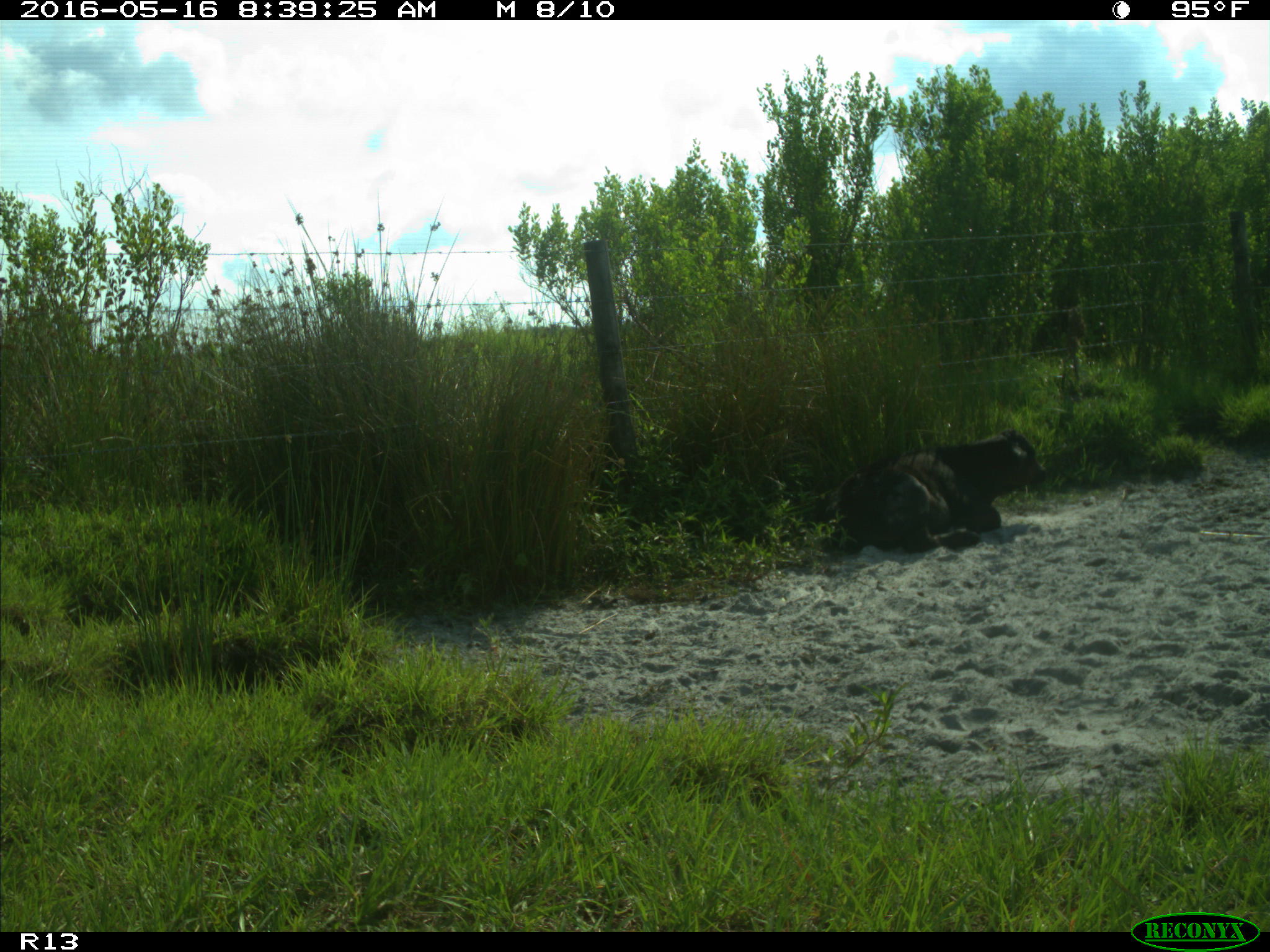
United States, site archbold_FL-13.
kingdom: Animalia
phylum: Chordata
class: Mammalia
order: Artiodactyla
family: Bovidae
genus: Bos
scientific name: Bos taurus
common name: domestic cow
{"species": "Bos taurus (domestic cow)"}